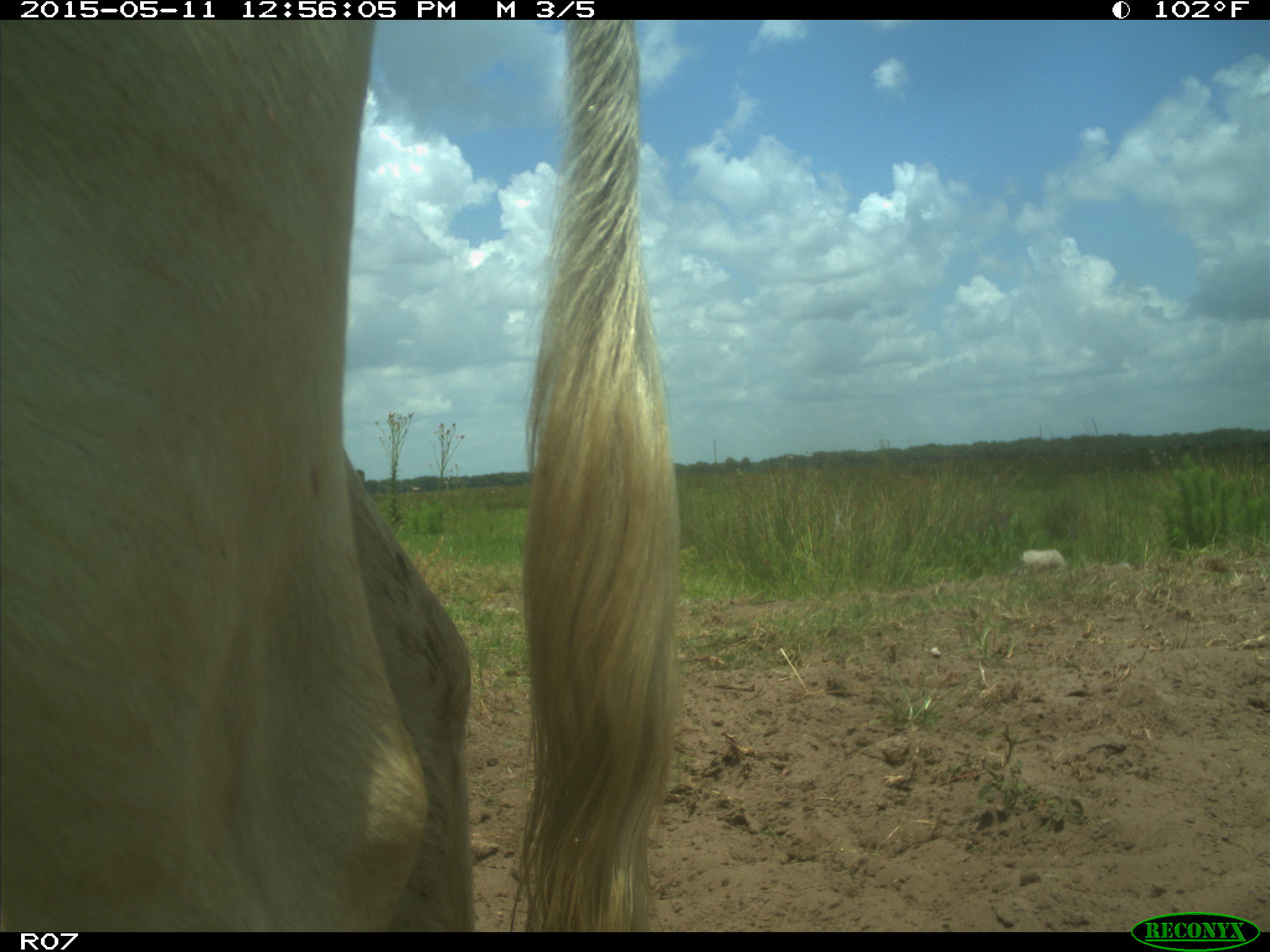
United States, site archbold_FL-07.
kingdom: Animalia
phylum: Chordata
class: Mammalia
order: Artiodactyla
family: Bovidae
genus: Bos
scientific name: Bos taurus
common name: domestic cow